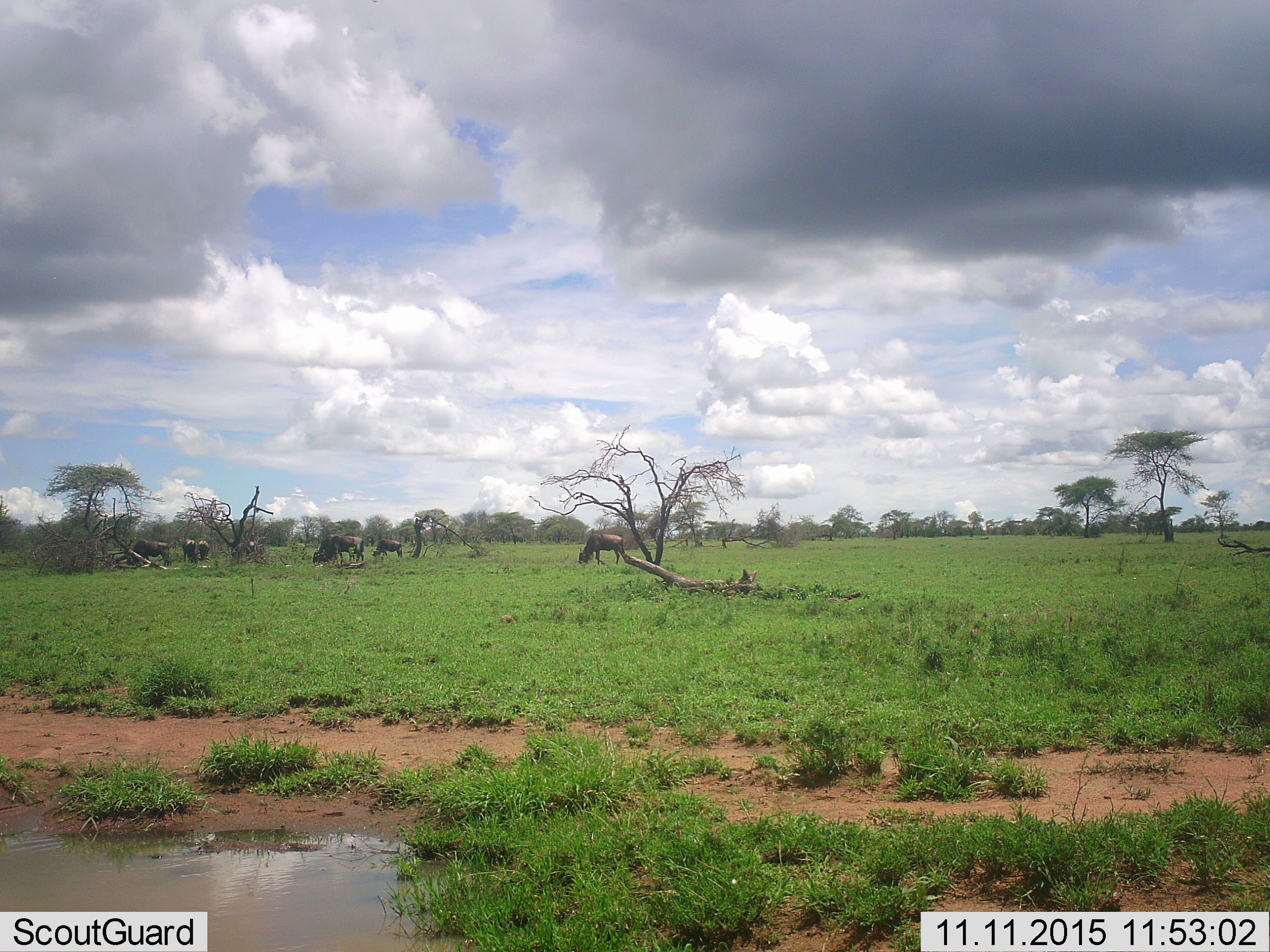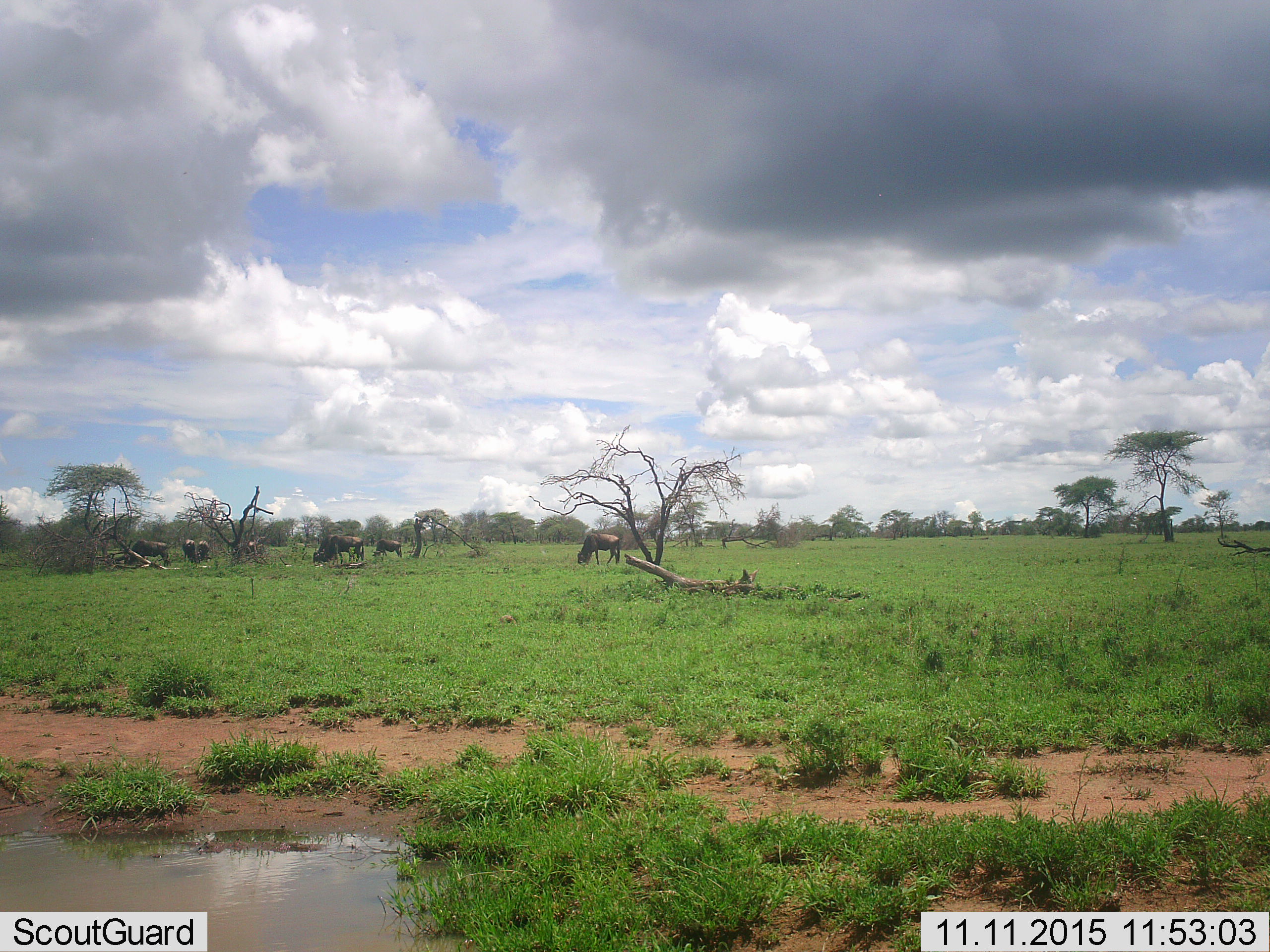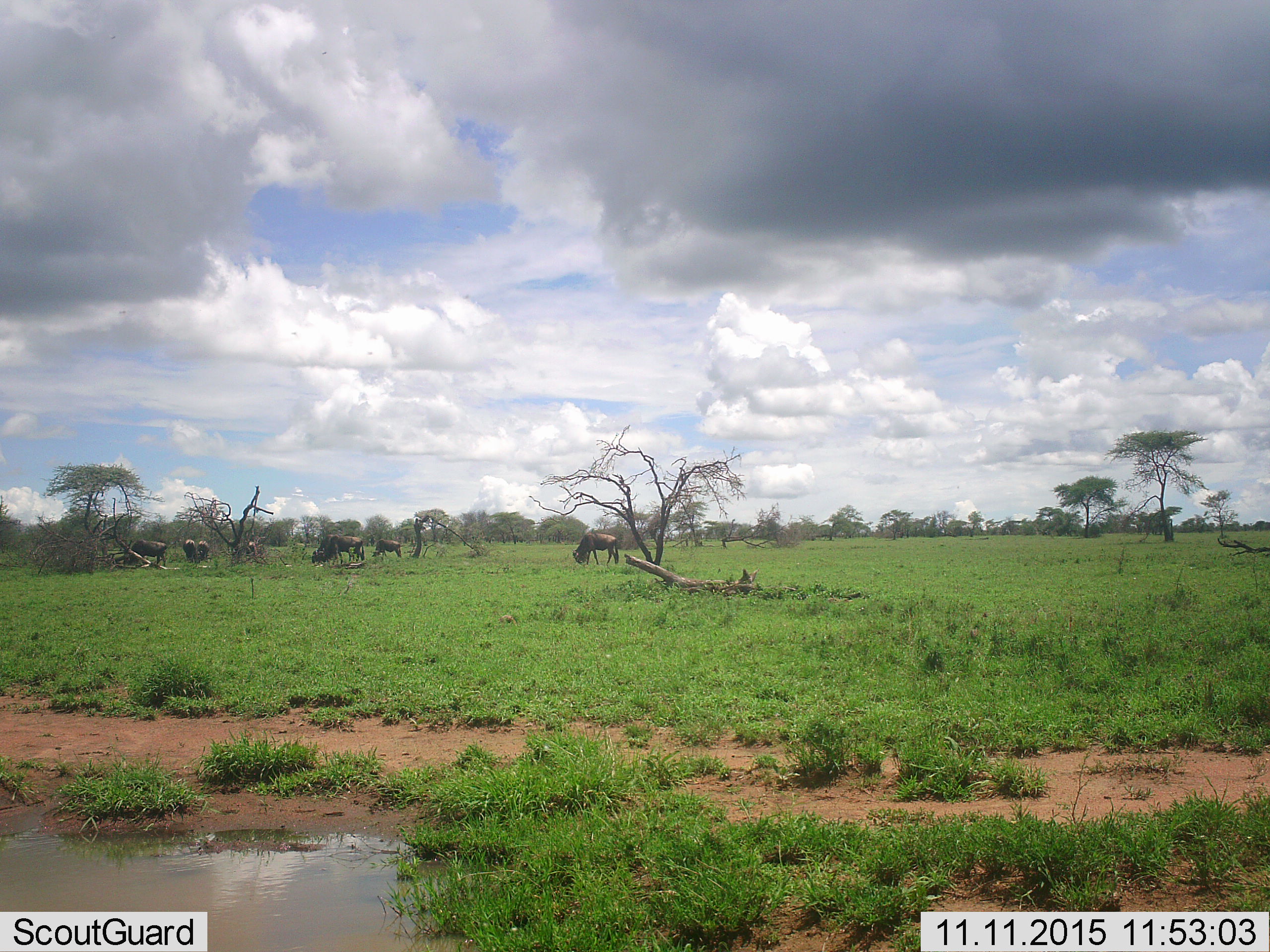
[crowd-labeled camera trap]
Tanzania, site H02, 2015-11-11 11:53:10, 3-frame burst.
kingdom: Animalia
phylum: Chordata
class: Mammalia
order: Artiodactyla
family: Bovidae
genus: Connochaetes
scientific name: Connochaetes taurinus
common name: blue wildebeest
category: wildebeest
Wildebeest (blue wildebeest) (Connochaetes taurinus), count 8. Behavior (volunteer vote fractions): standing 44%, resting 0%, moving 22%, interacting 0%. Young present (vote fraction): 0%. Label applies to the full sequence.